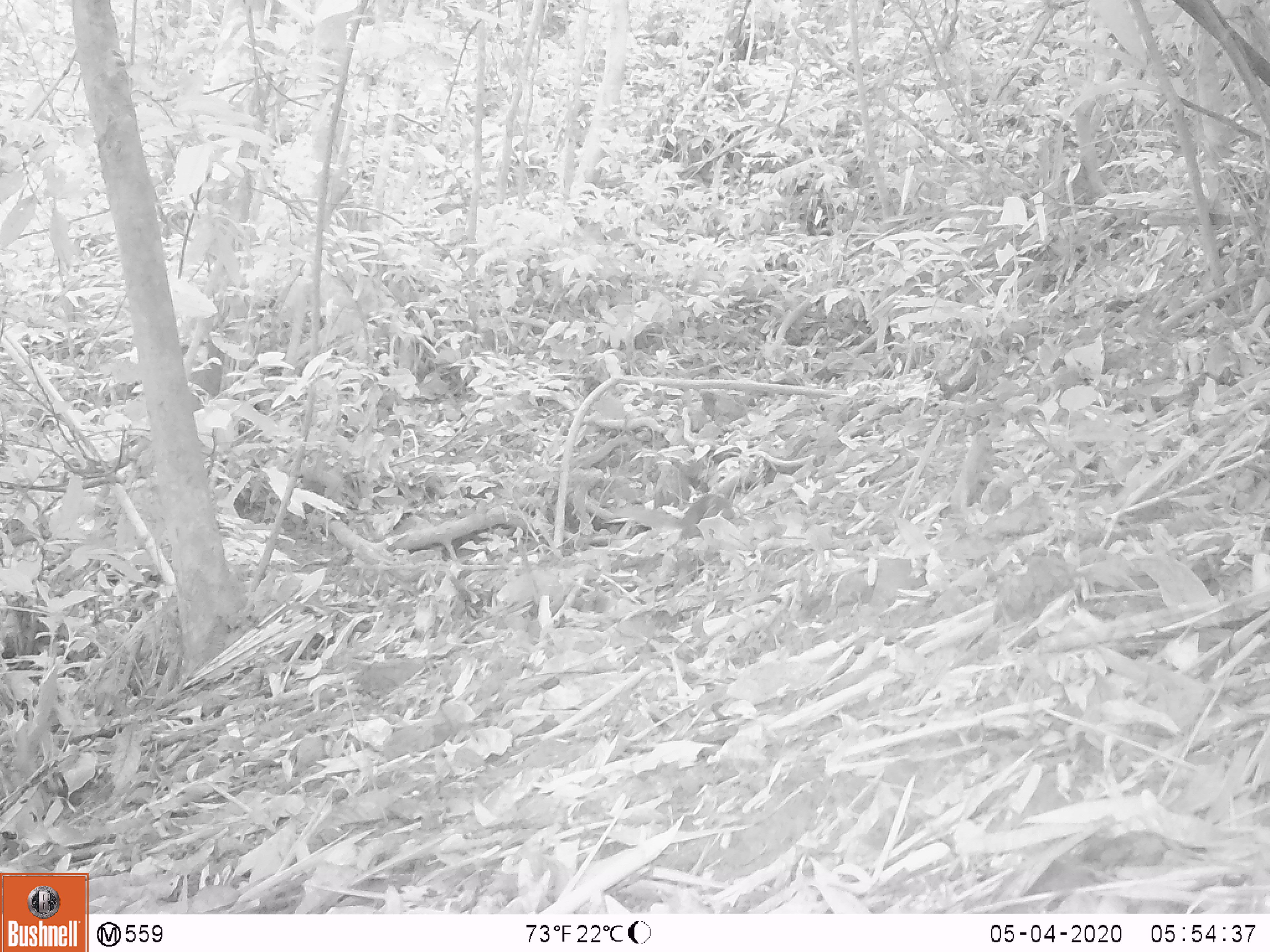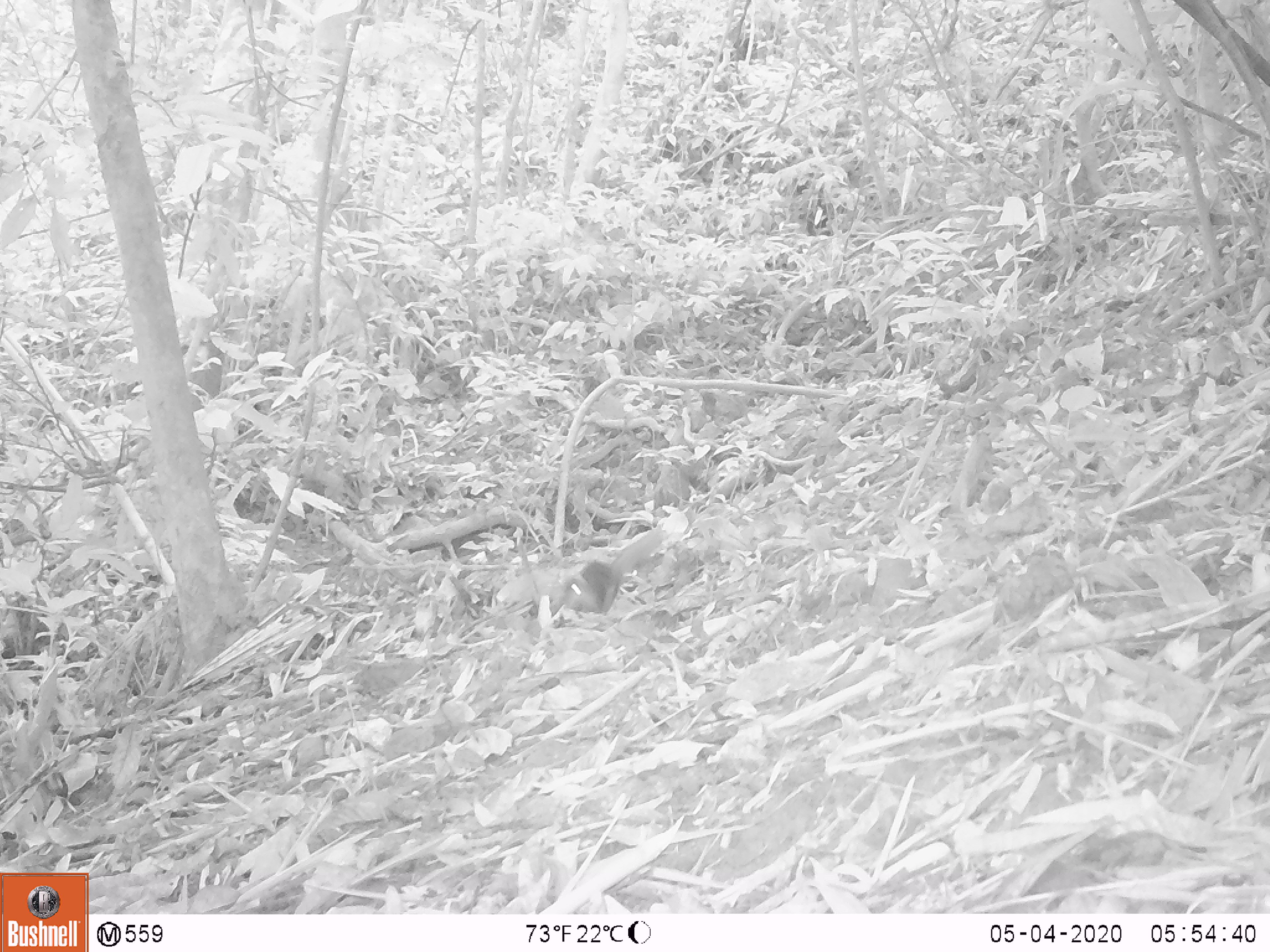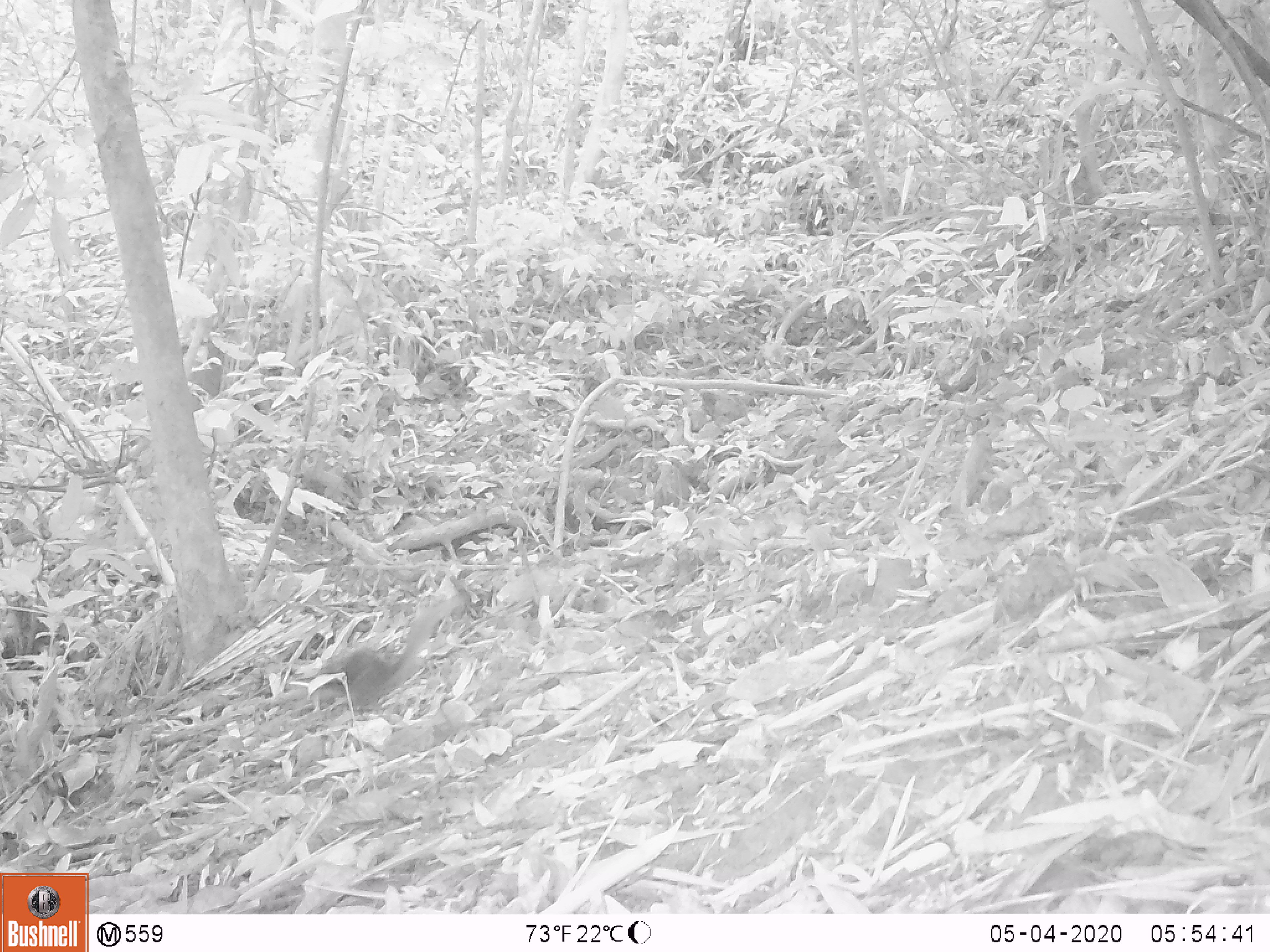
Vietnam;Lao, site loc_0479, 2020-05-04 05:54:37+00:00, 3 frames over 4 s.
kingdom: Animalia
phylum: Chordata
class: Mammalia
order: Scandentia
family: Tupaiidae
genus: Tupaia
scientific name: Tupaia belangeri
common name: northern treeshrew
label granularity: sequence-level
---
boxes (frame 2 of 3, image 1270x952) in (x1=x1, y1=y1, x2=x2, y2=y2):
northern treeshrew: (x1=561, y1=524, x2=665, y2=613)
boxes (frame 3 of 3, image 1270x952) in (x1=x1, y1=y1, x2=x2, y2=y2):
northern treeshrew: (x1=313, y1=596, x2=466, y2=715)